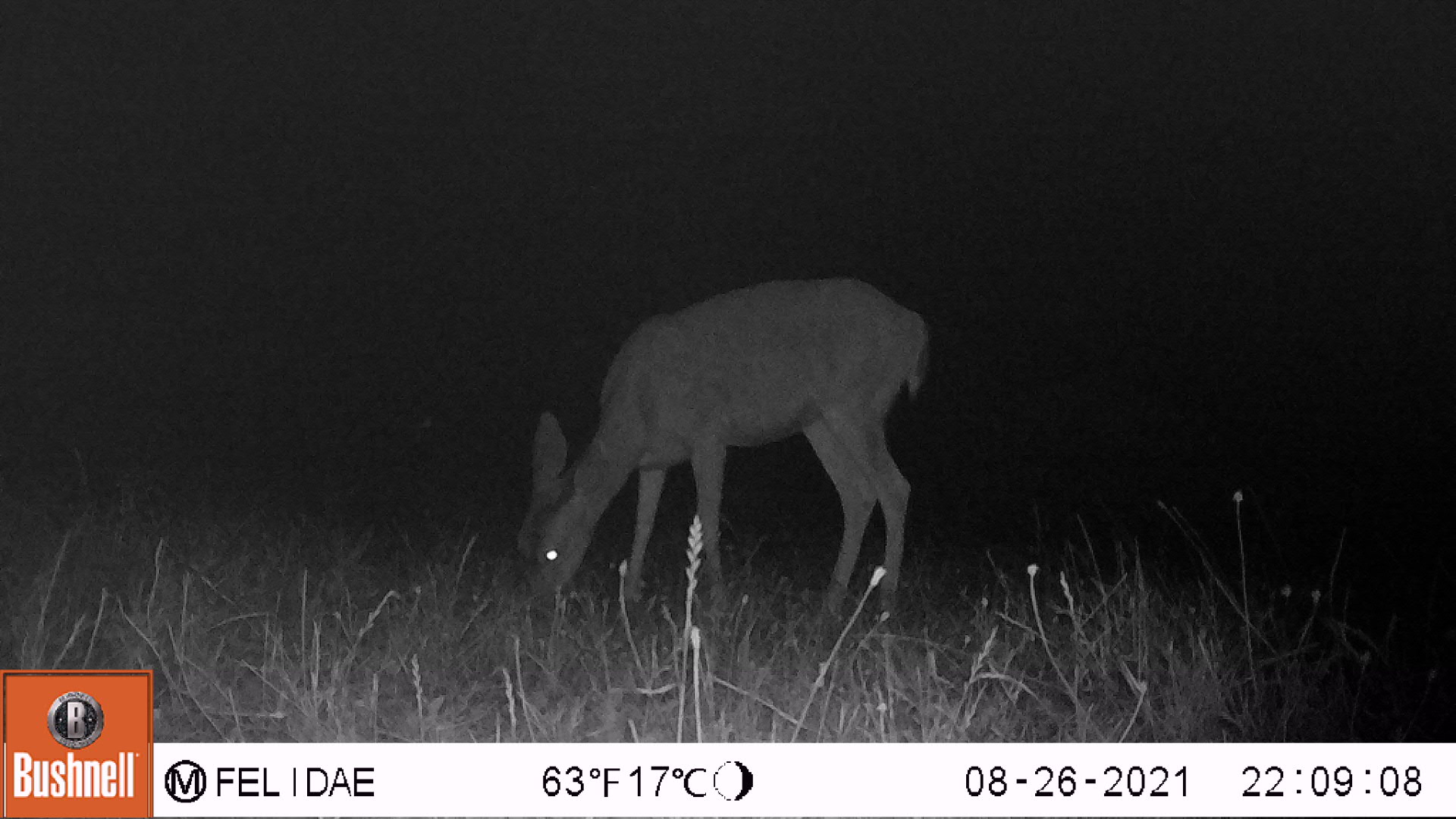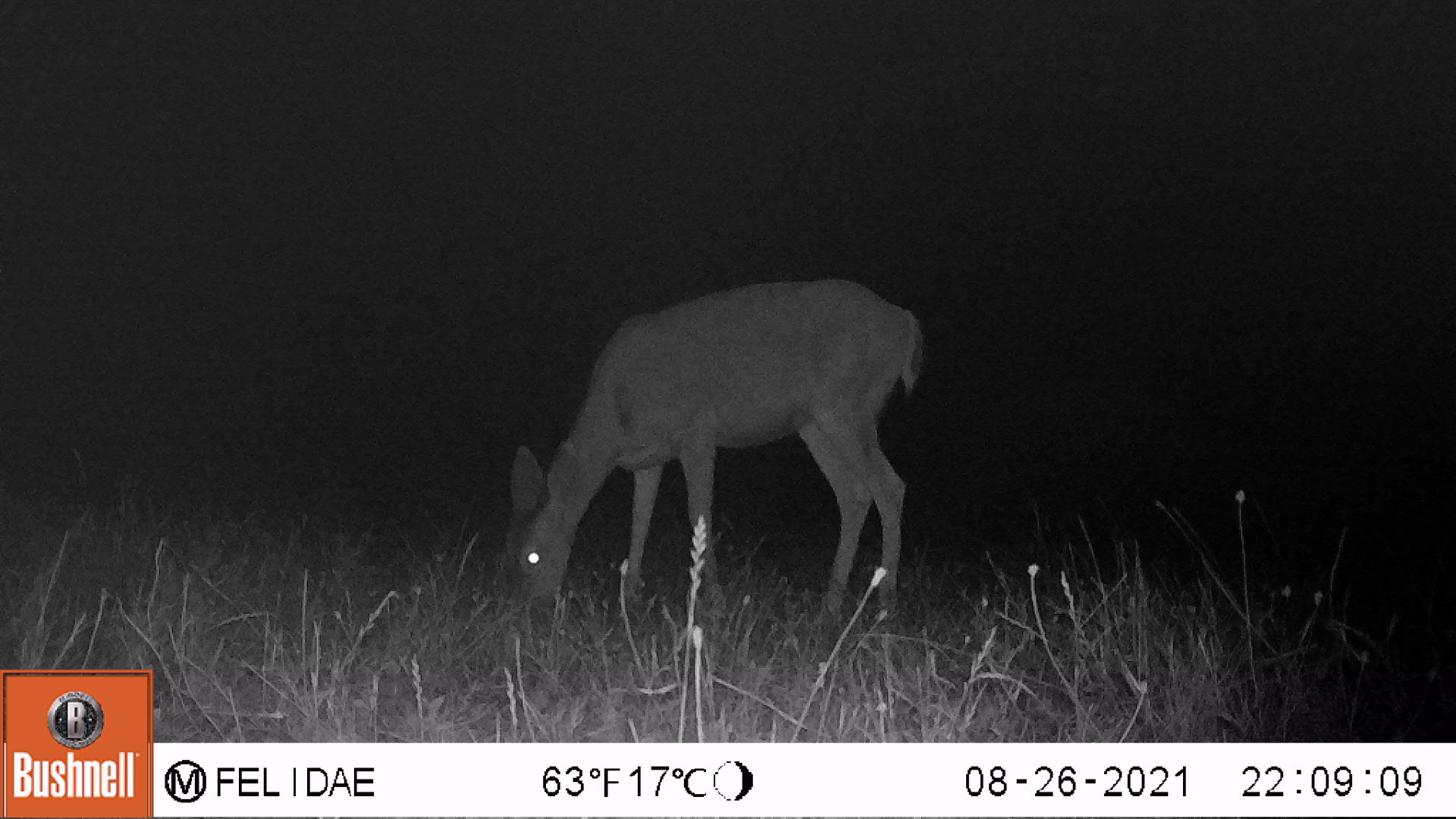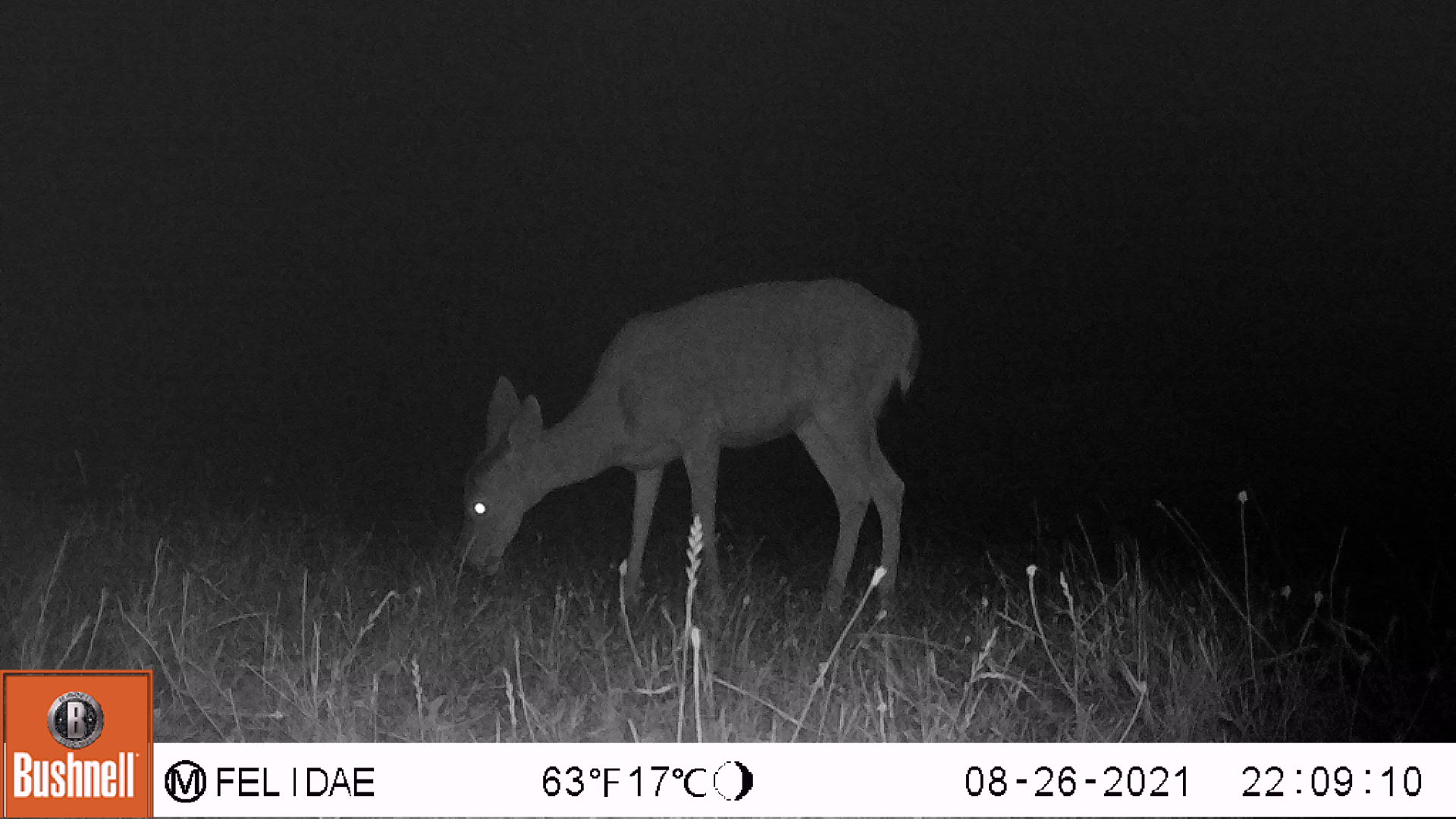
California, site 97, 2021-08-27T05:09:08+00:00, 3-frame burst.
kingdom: Animalia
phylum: Chordata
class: Mammalia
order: Artiodactyla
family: Cervidae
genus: Odocoileus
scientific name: Odocoileus hemionus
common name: mule deer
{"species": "mule deer (Odocoileus hemionus)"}